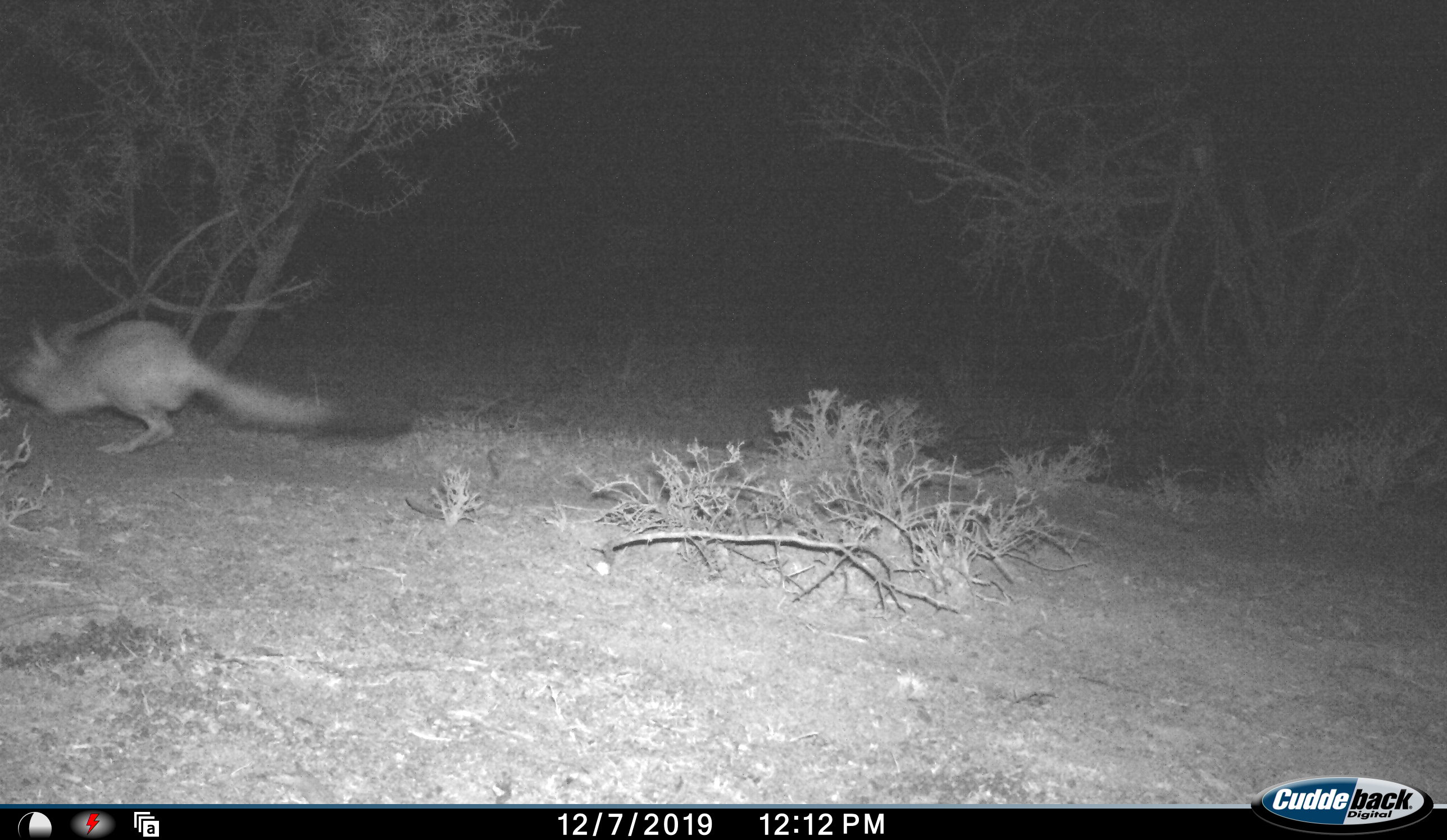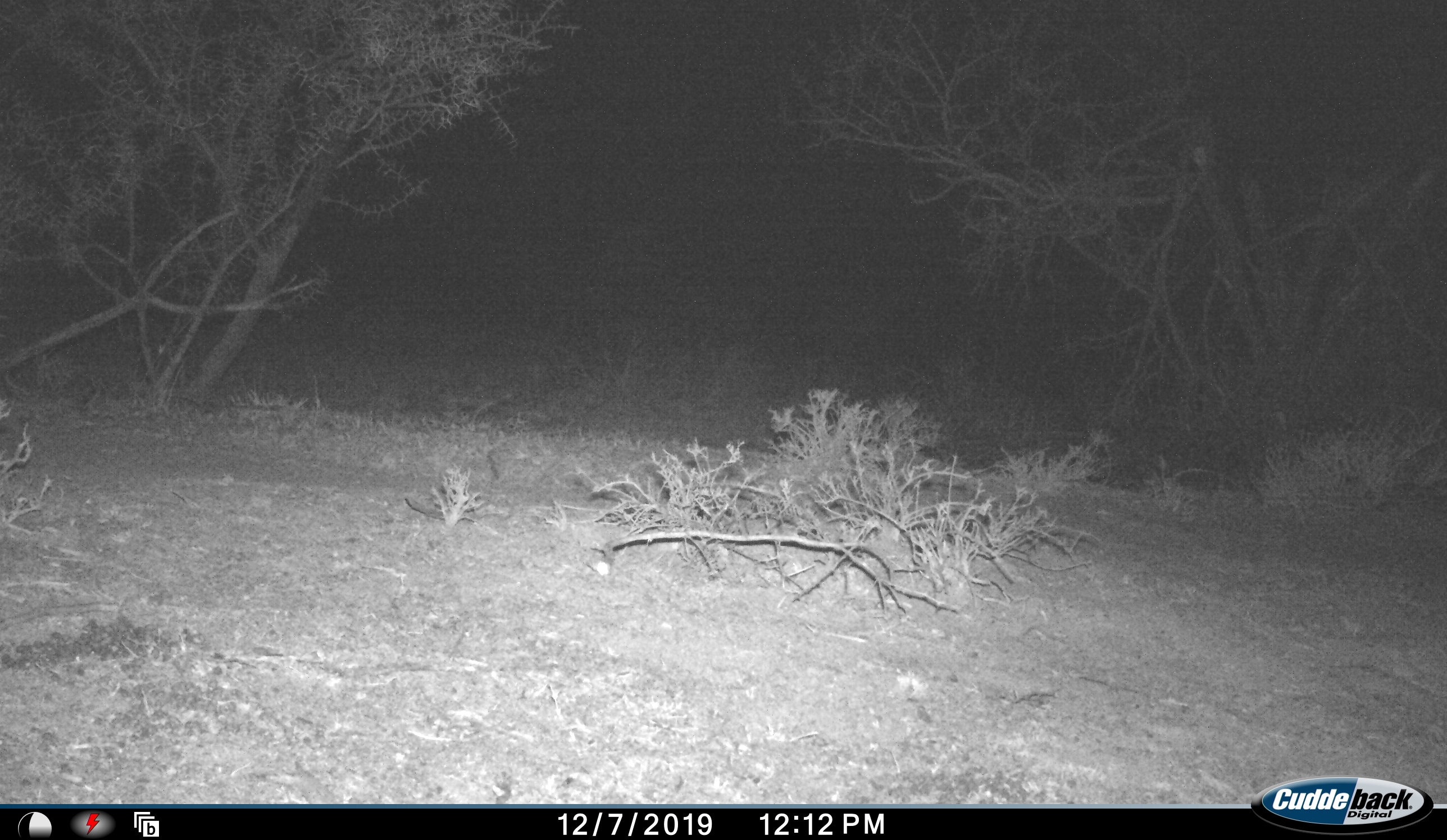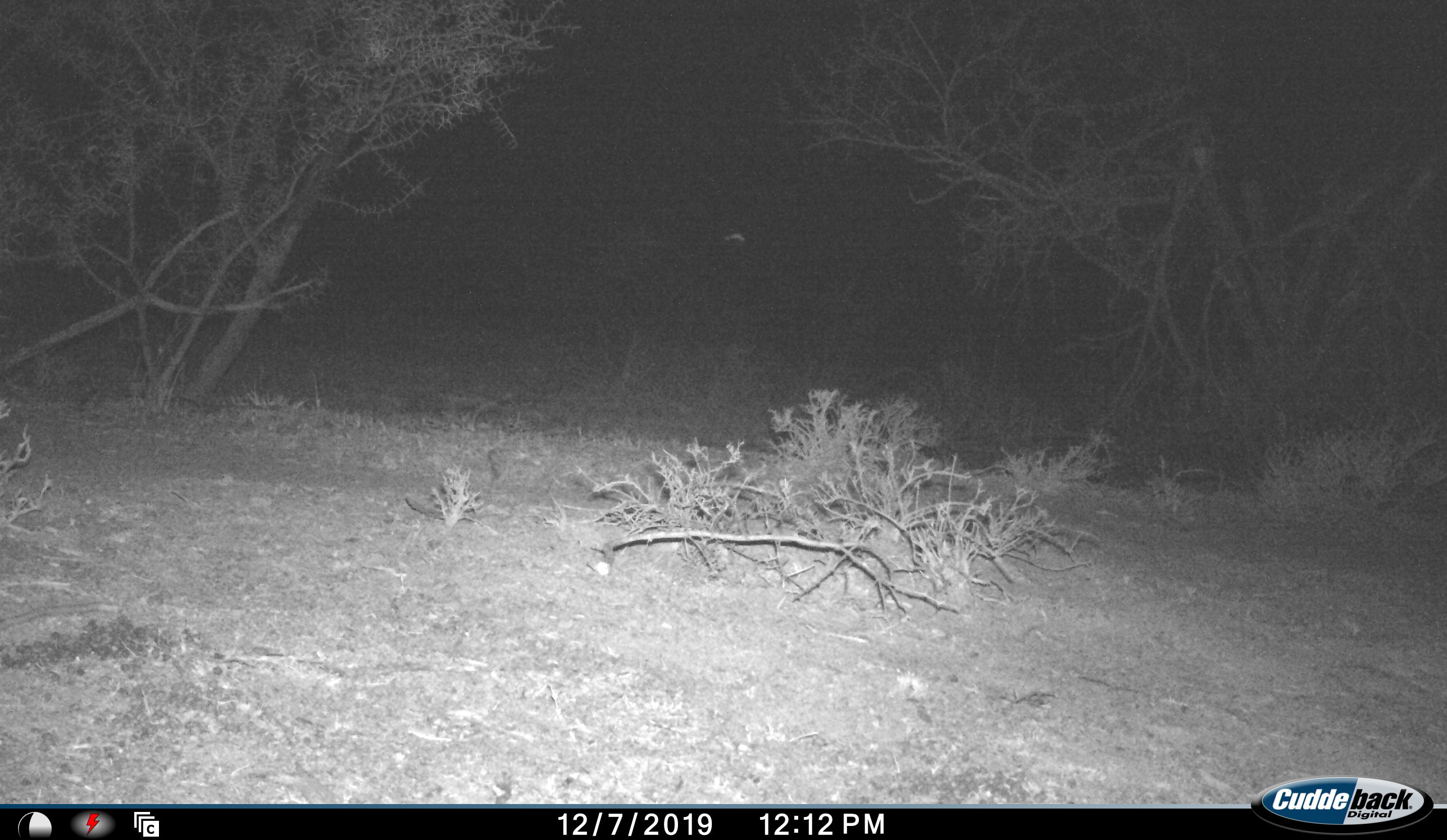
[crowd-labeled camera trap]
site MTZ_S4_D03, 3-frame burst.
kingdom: Animalia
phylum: Chordata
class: Mammalia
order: Rodentia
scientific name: Rodentia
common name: rodent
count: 1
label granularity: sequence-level